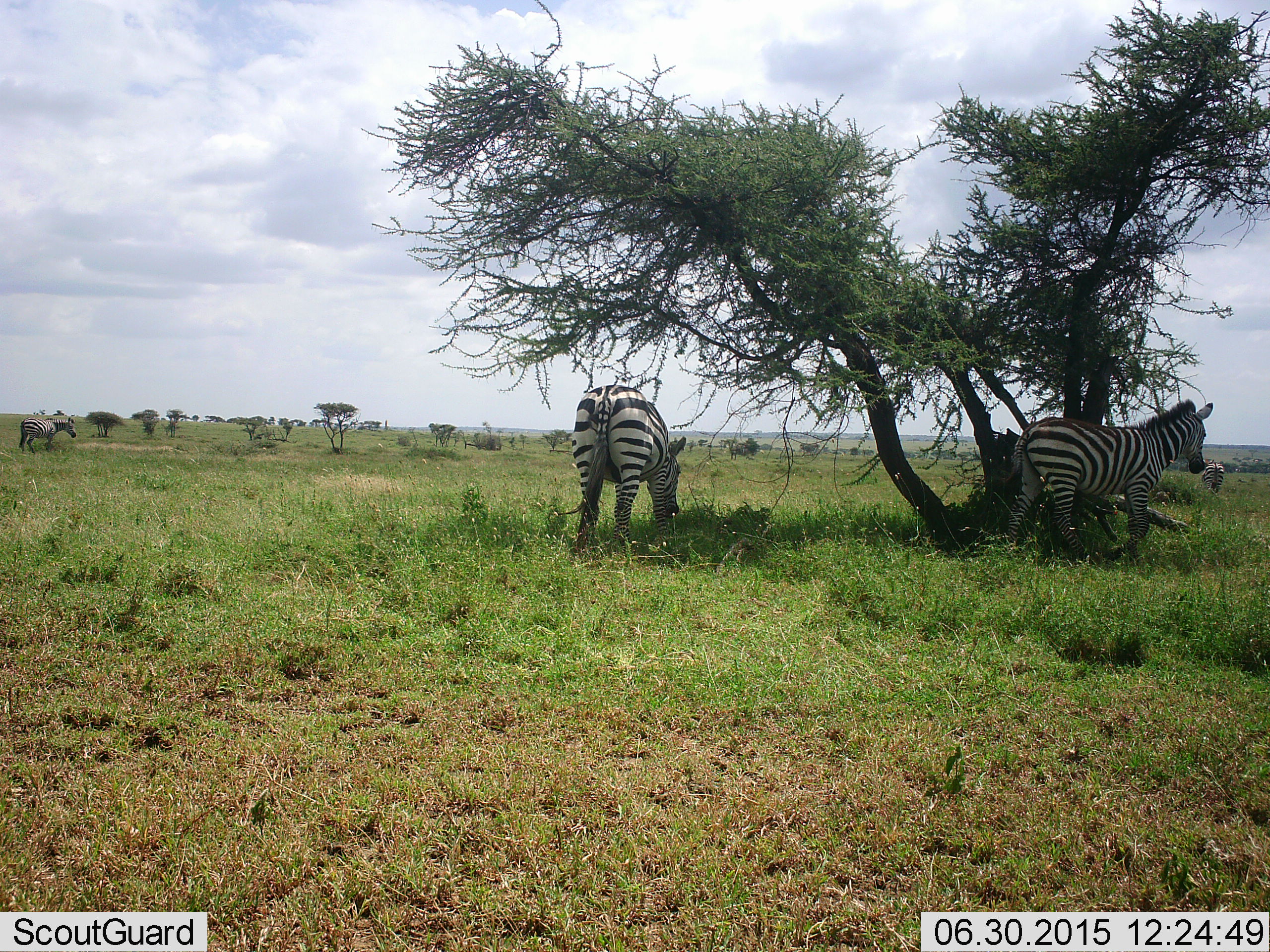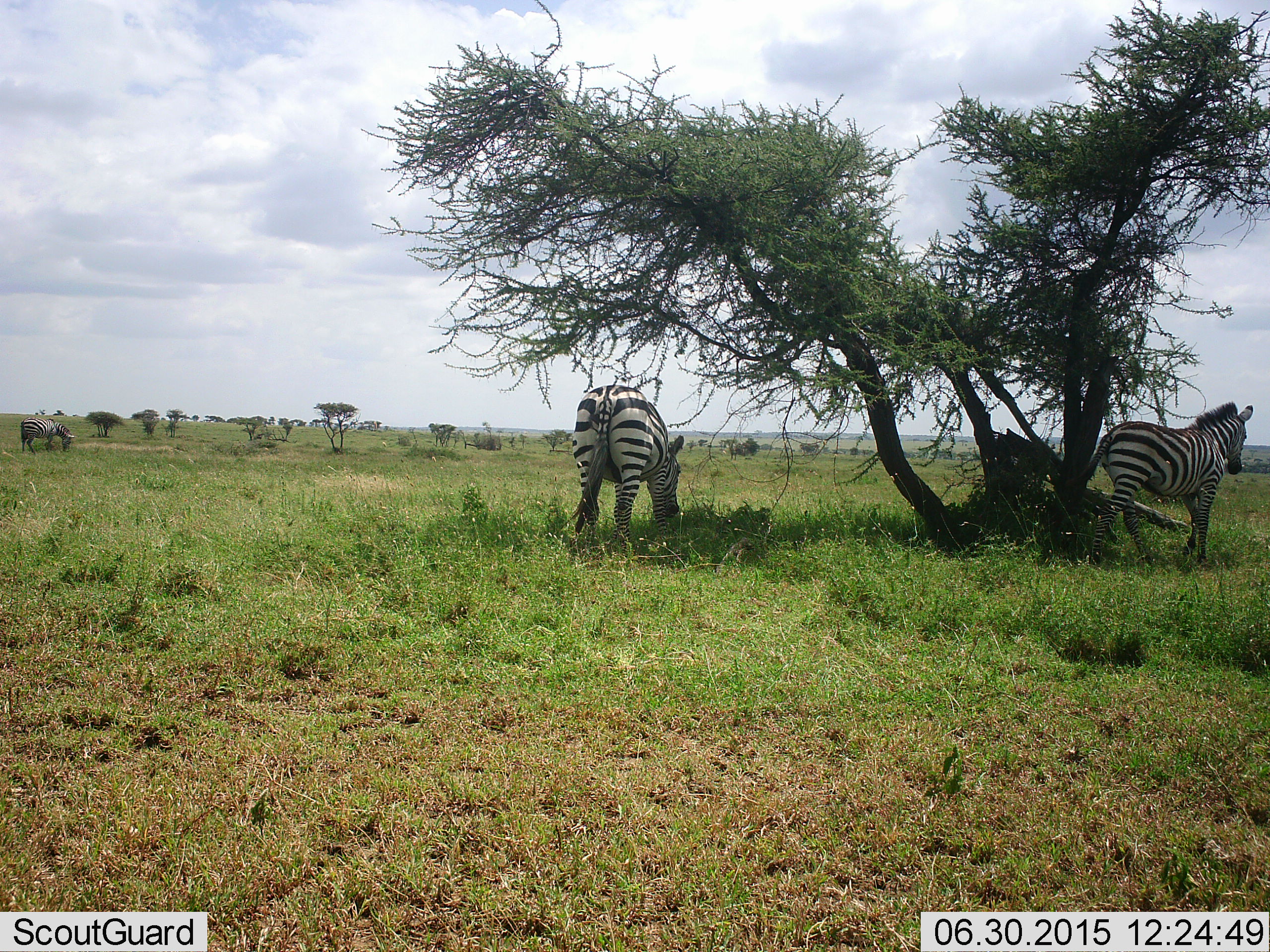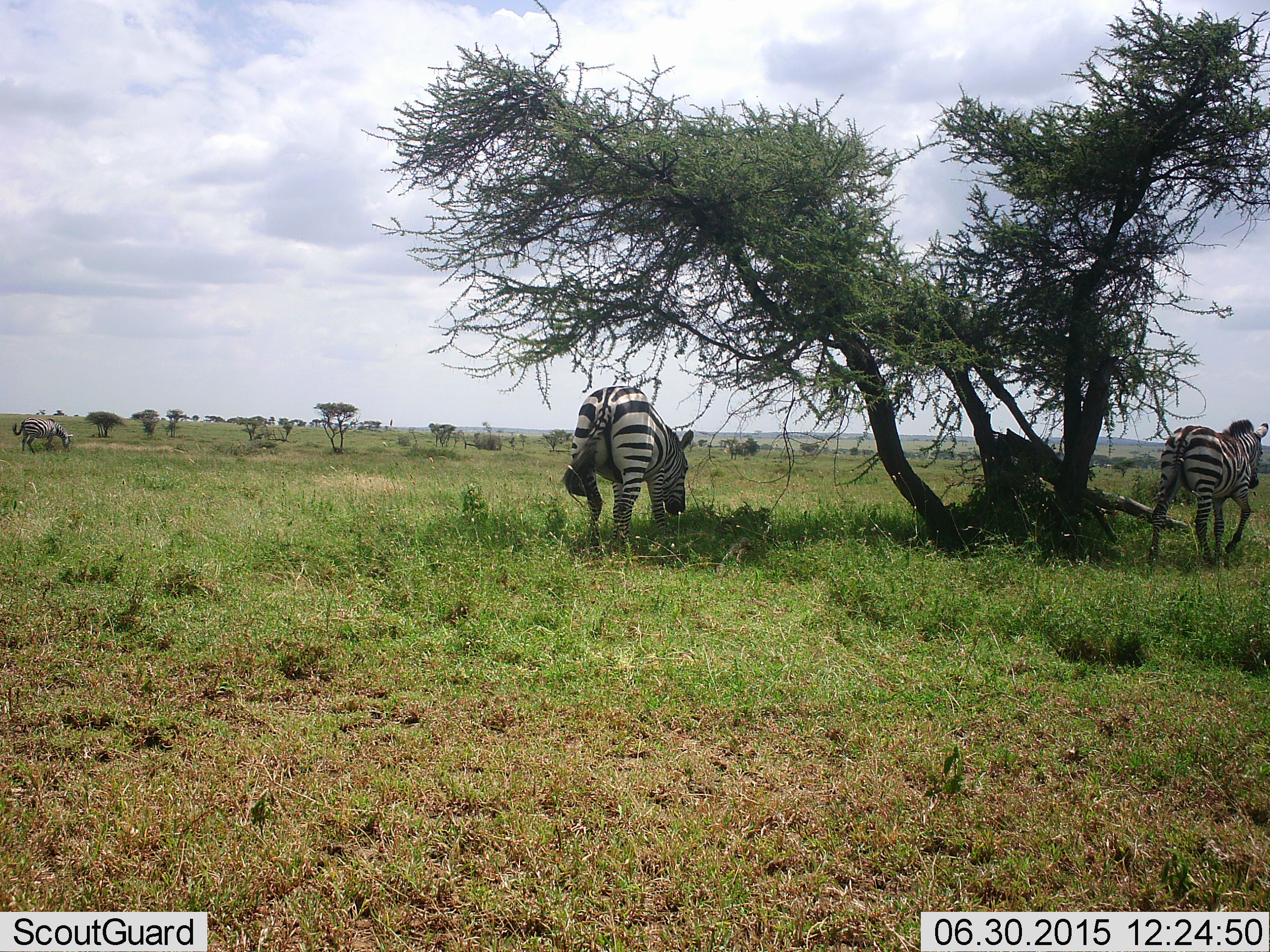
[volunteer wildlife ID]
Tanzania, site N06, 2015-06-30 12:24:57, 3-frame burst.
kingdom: Animalia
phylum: Chordata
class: Mammalia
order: Perissodactyla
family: Equidae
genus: Equus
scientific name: Equus quagga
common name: plains zebra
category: zebra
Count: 3.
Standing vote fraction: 50%.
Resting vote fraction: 0%.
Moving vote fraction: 70%.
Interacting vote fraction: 0%.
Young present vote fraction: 0%.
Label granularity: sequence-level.